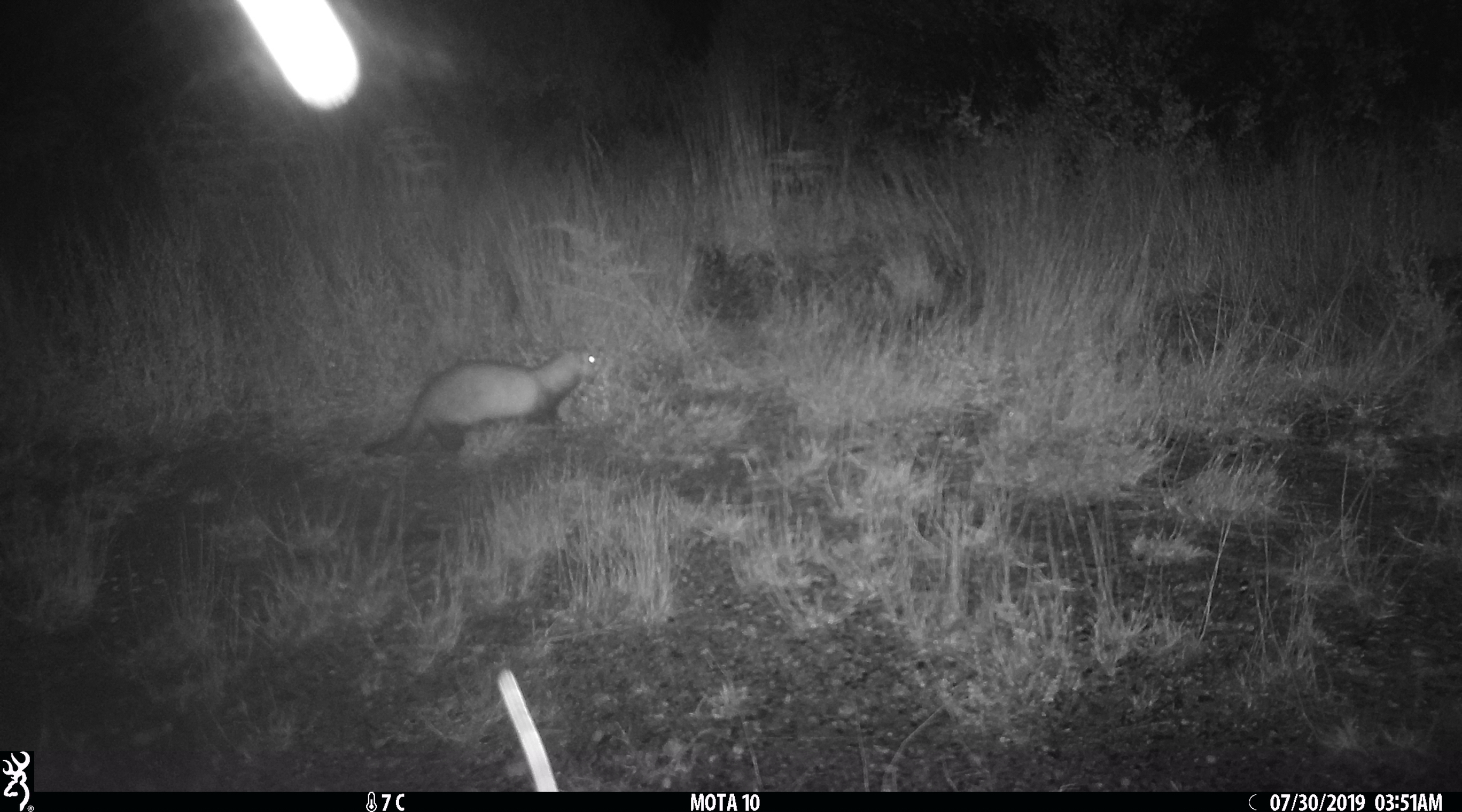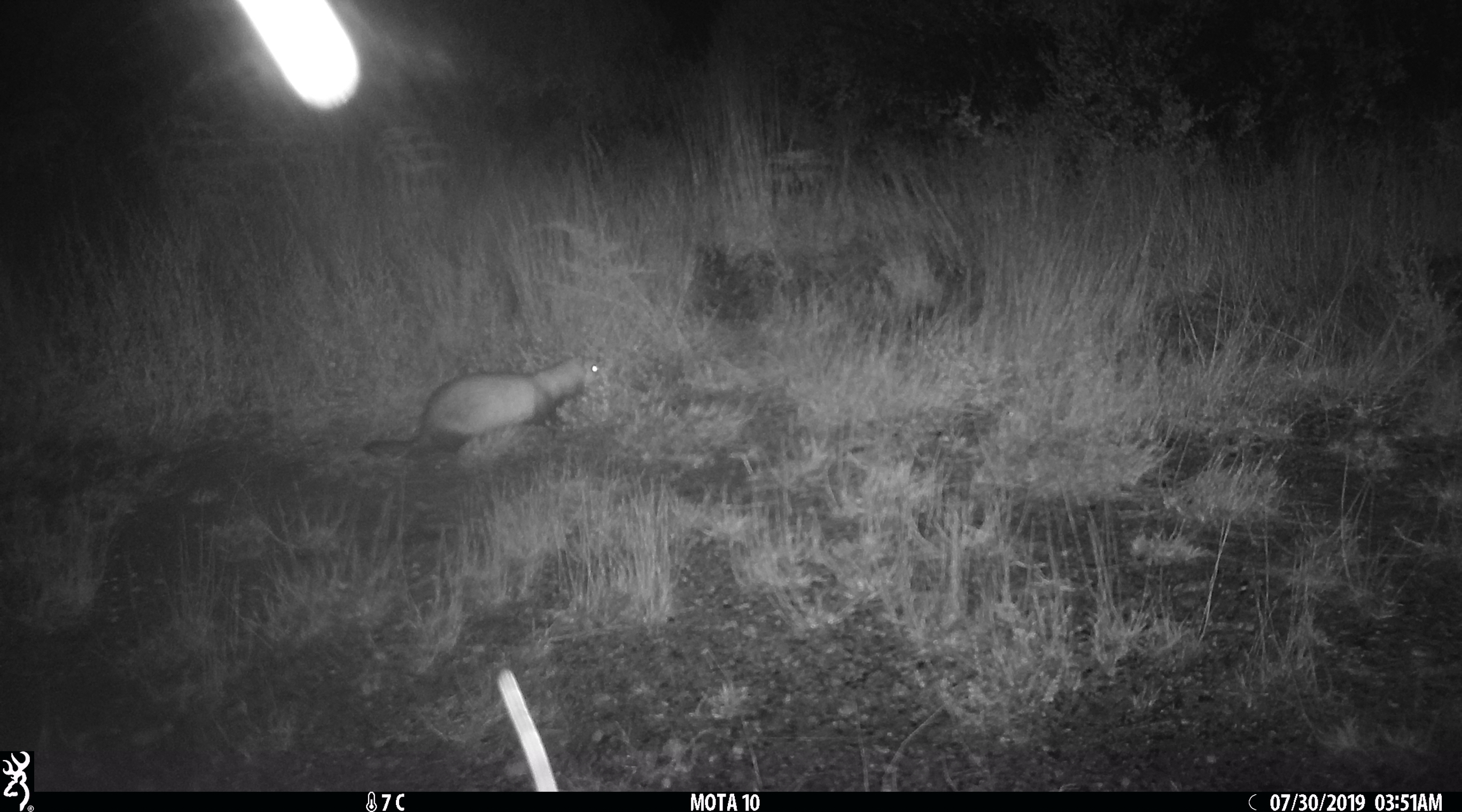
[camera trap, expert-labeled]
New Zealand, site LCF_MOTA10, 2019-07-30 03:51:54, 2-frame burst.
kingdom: Animalia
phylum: Chordata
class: Mammalia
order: Carnivora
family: Mustelidae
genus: Mustela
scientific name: Mustela furo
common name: ferret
Ferret (Mustela furo).